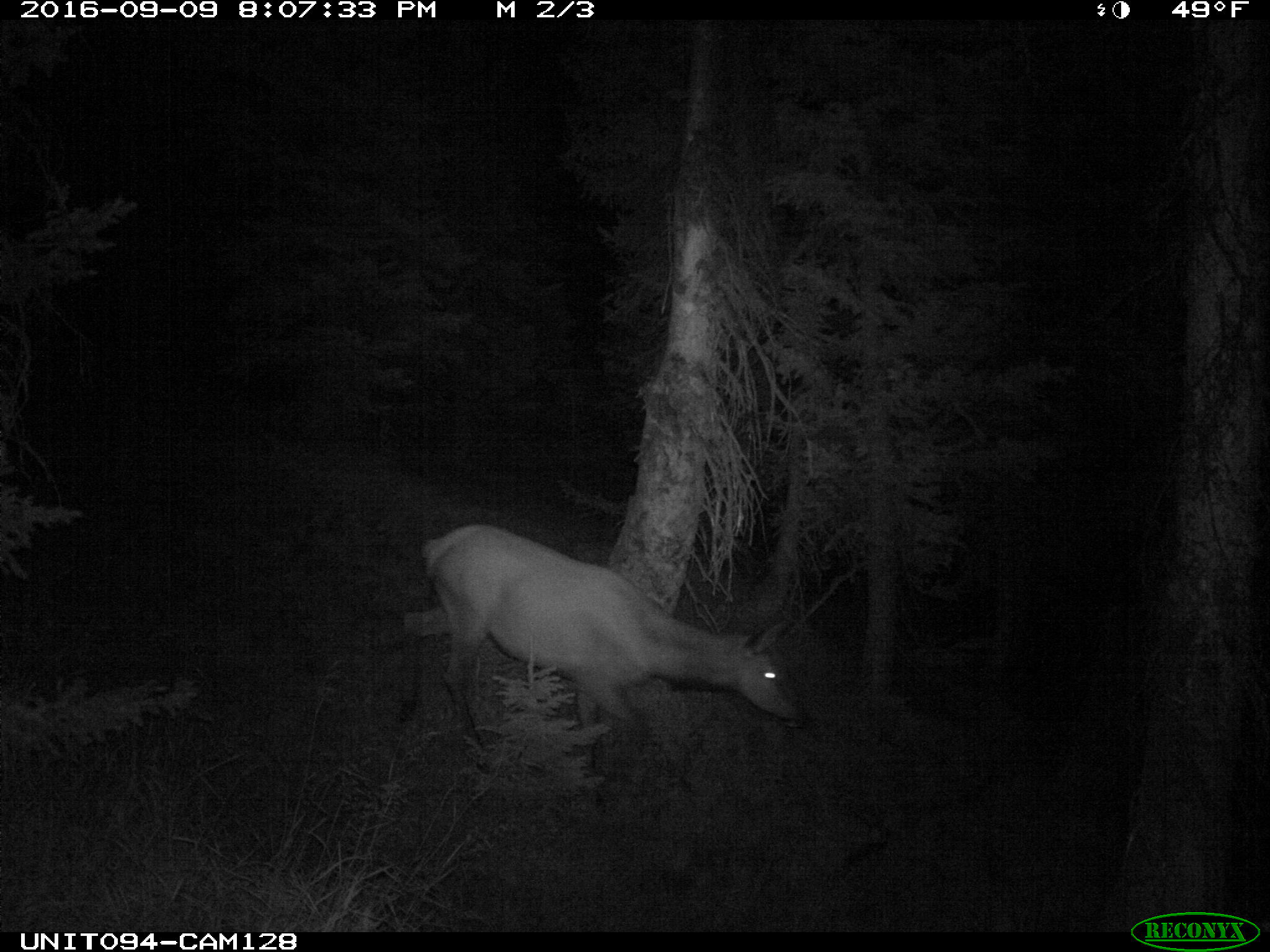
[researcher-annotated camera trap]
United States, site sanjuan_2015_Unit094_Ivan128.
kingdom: Animalia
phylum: Chordata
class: Mammalia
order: Artiodactyla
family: Cervidae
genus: Cervus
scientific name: Cervus elaphus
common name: red deer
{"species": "Cervus elaphus (red deer)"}